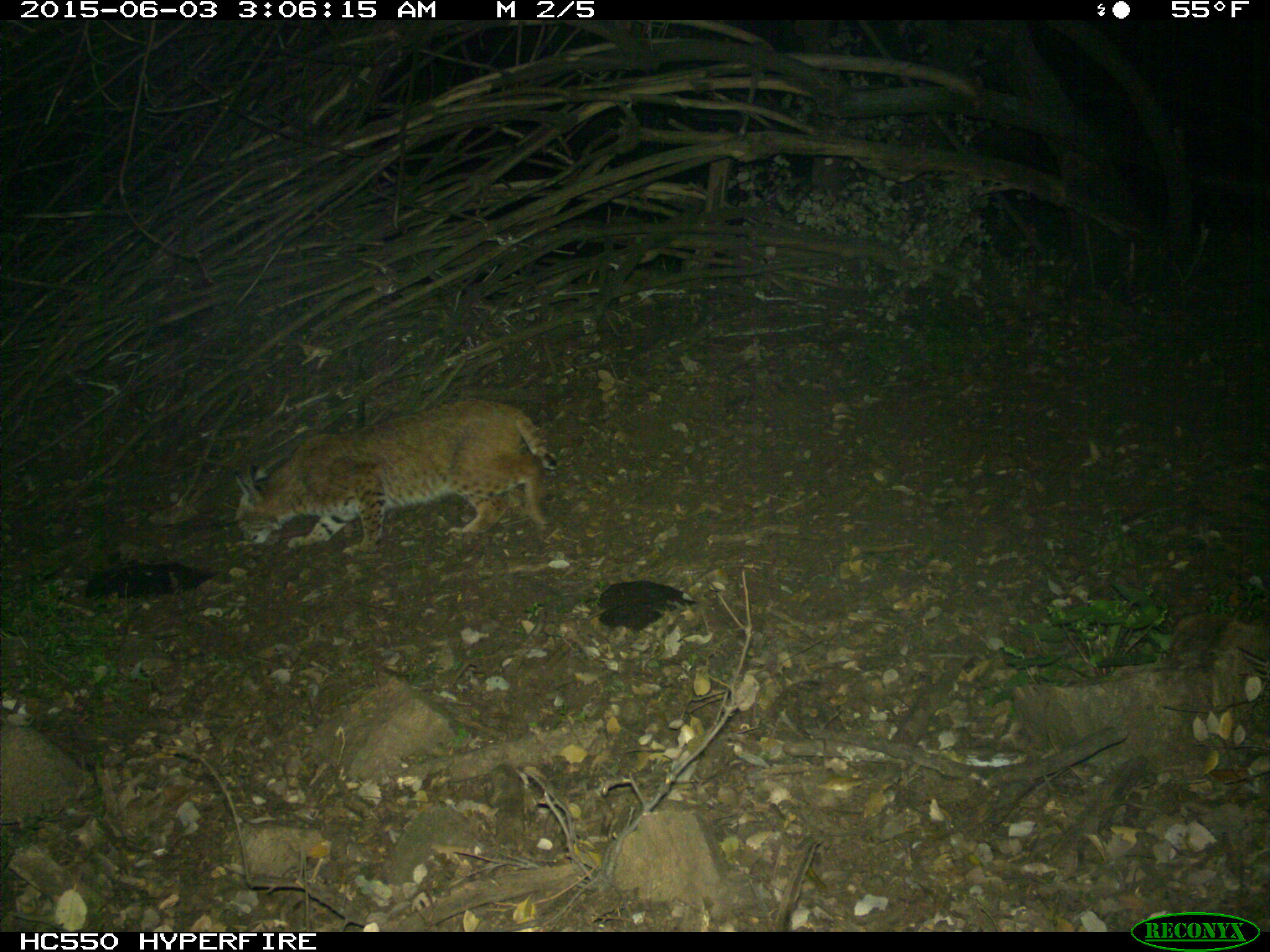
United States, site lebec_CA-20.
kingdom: Animalia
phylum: Chordata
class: Mammalia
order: Carnivora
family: Felidae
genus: Lynx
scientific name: Lynx rufus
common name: bobcat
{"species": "Lynx rufus (bobcat)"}